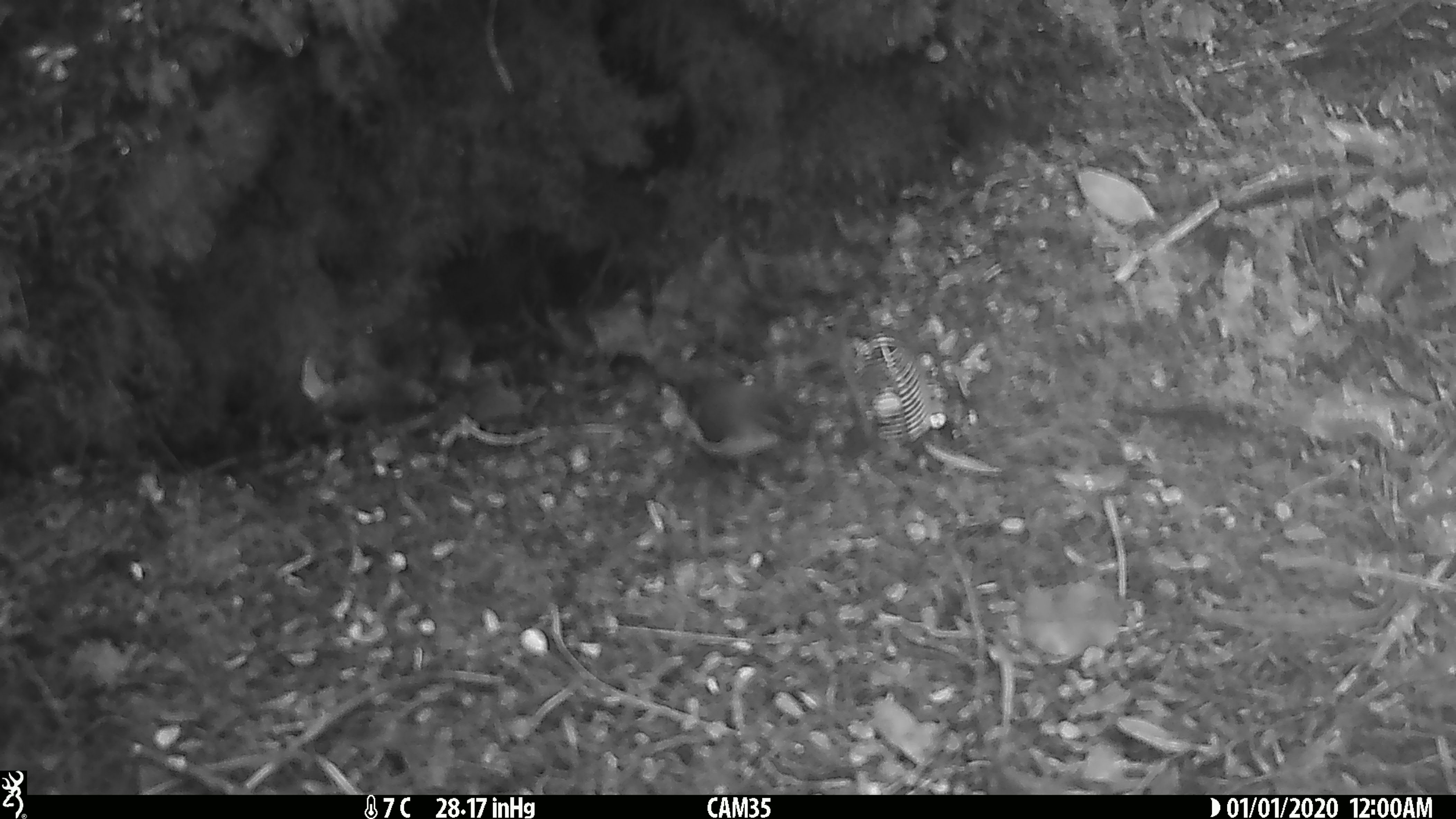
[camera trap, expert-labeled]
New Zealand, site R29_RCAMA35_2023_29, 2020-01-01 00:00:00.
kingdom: Animalia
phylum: Chordata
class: Aves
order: Passeriformes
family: Acanthisittidae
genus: Acanthisitta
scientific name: Acanthisitta chloris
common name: rifleman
Rifleman (Acanthisitta chloris).